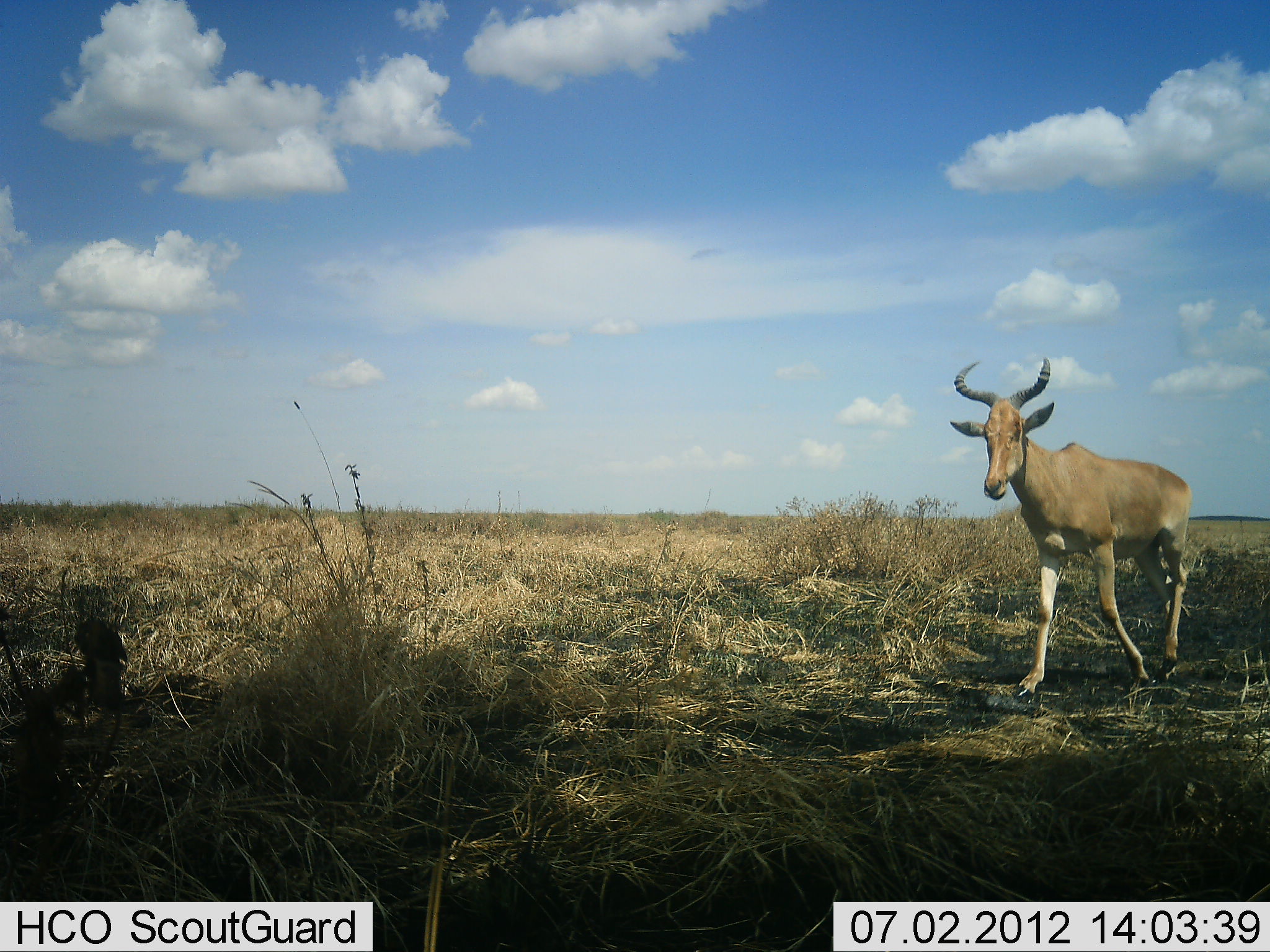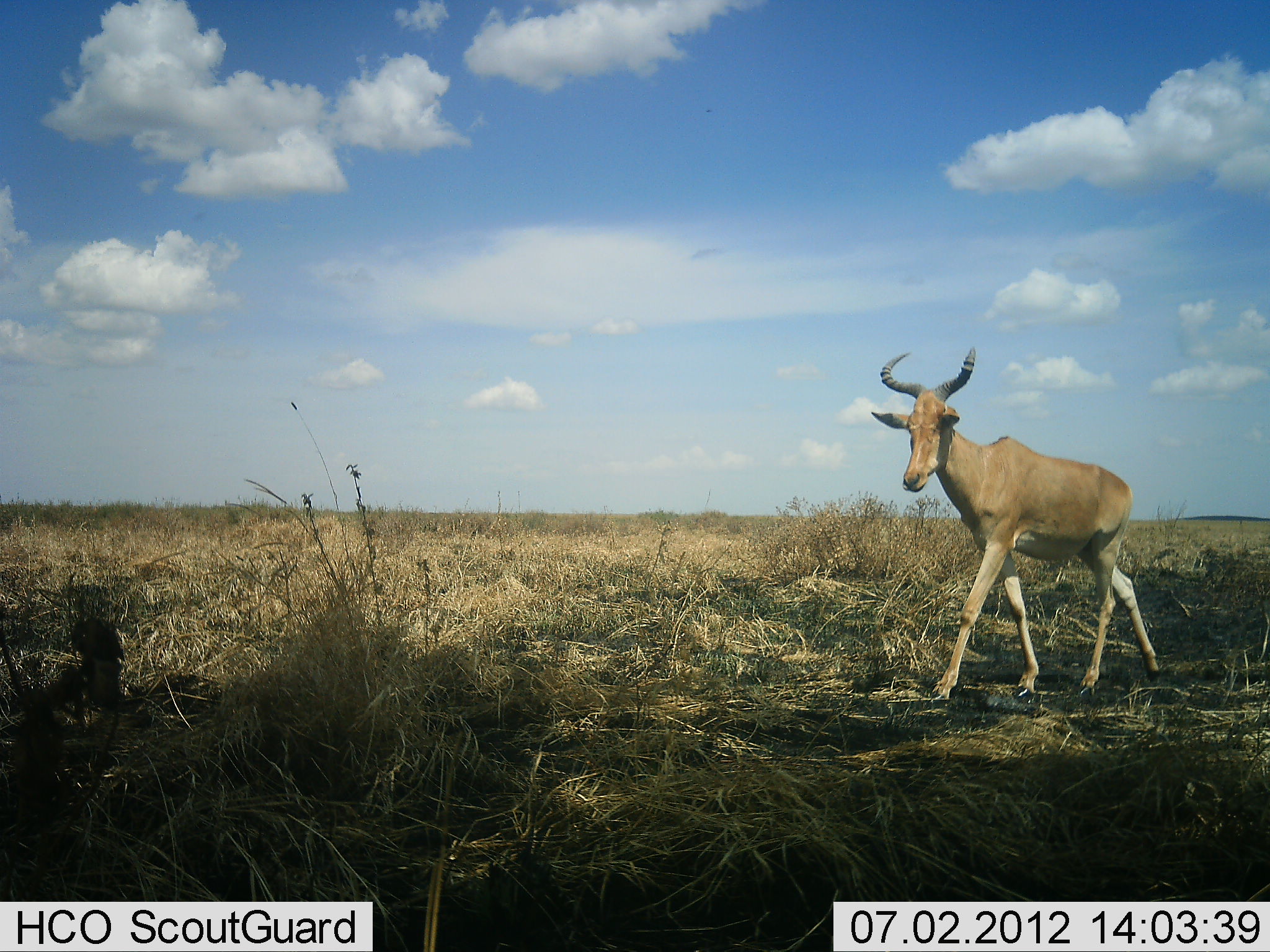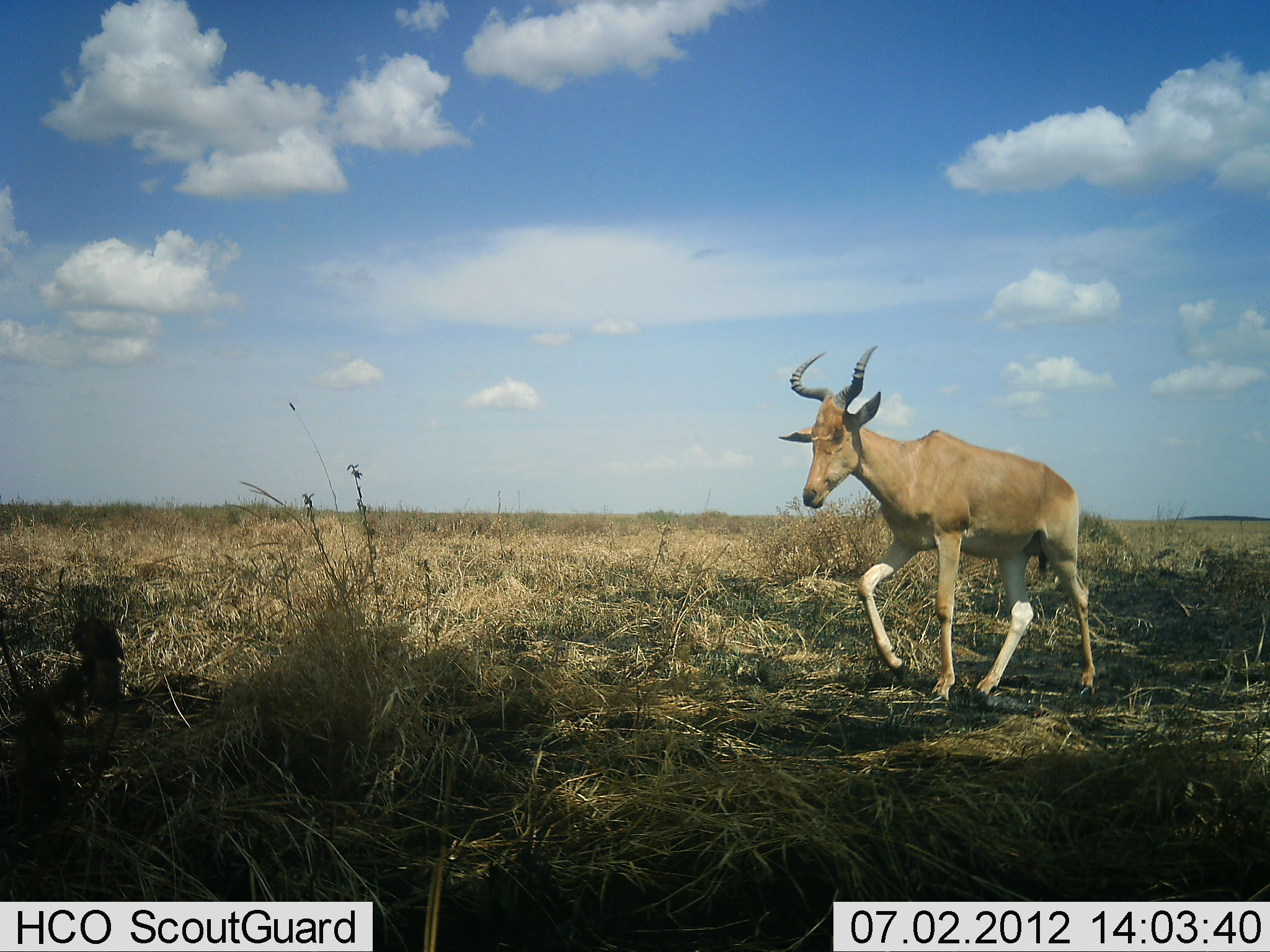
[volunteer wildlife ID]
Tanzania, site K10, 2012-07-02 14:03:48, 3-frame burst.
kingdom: Animalia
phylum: Chordata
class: Mammalia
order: Artiodactyla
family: Bovidae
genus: Alcelaphus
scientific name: Alcelaphus buselaphus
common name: hartebeest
Hartebeest (Alcelaphus buselaphus), count 1. Behavior (volunteer vote fractions): standing 0%, resting 0%, moving 100%, interacting 0%. Young present (vote fraction): 0%. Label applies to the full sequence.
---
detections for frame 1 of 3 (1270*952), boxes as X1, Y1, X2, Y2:
animal: 949, 357, 1191, 701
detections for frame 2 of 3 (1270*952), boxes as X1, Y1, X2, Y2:
animal: 871, 346, 1161, 702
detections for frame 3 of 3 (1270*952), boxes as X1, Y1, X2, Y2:
animal: 777, 346, 1097, 710